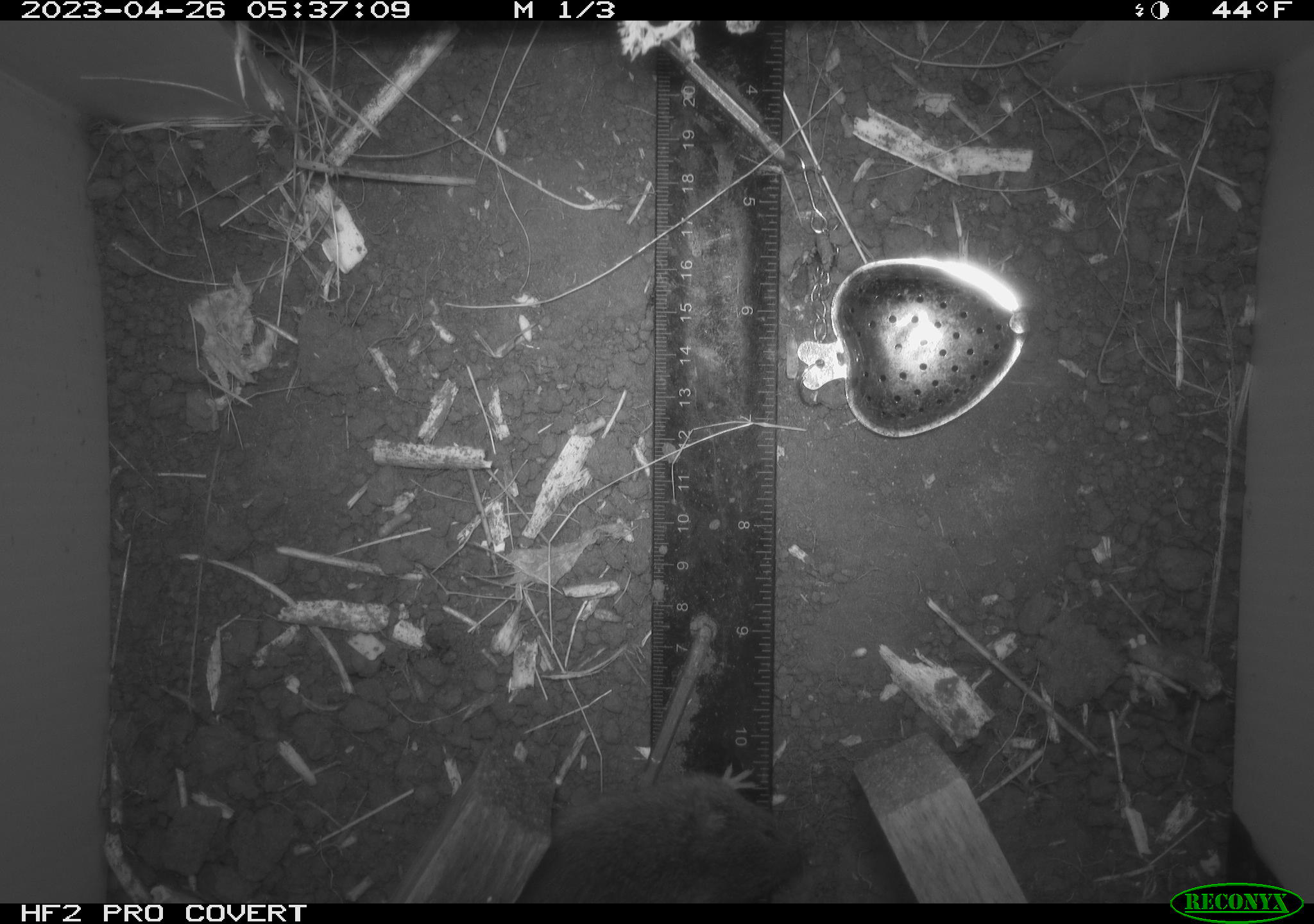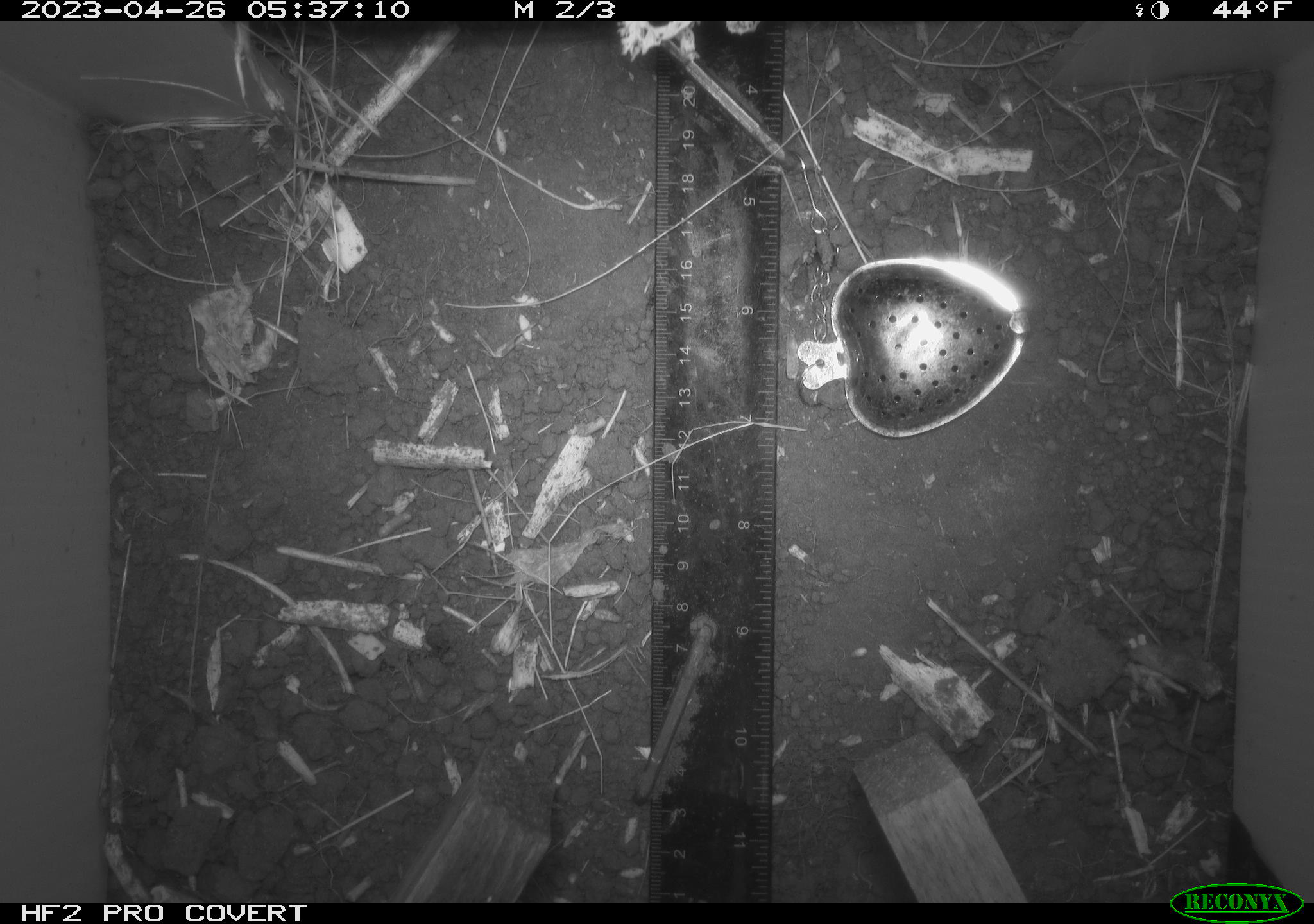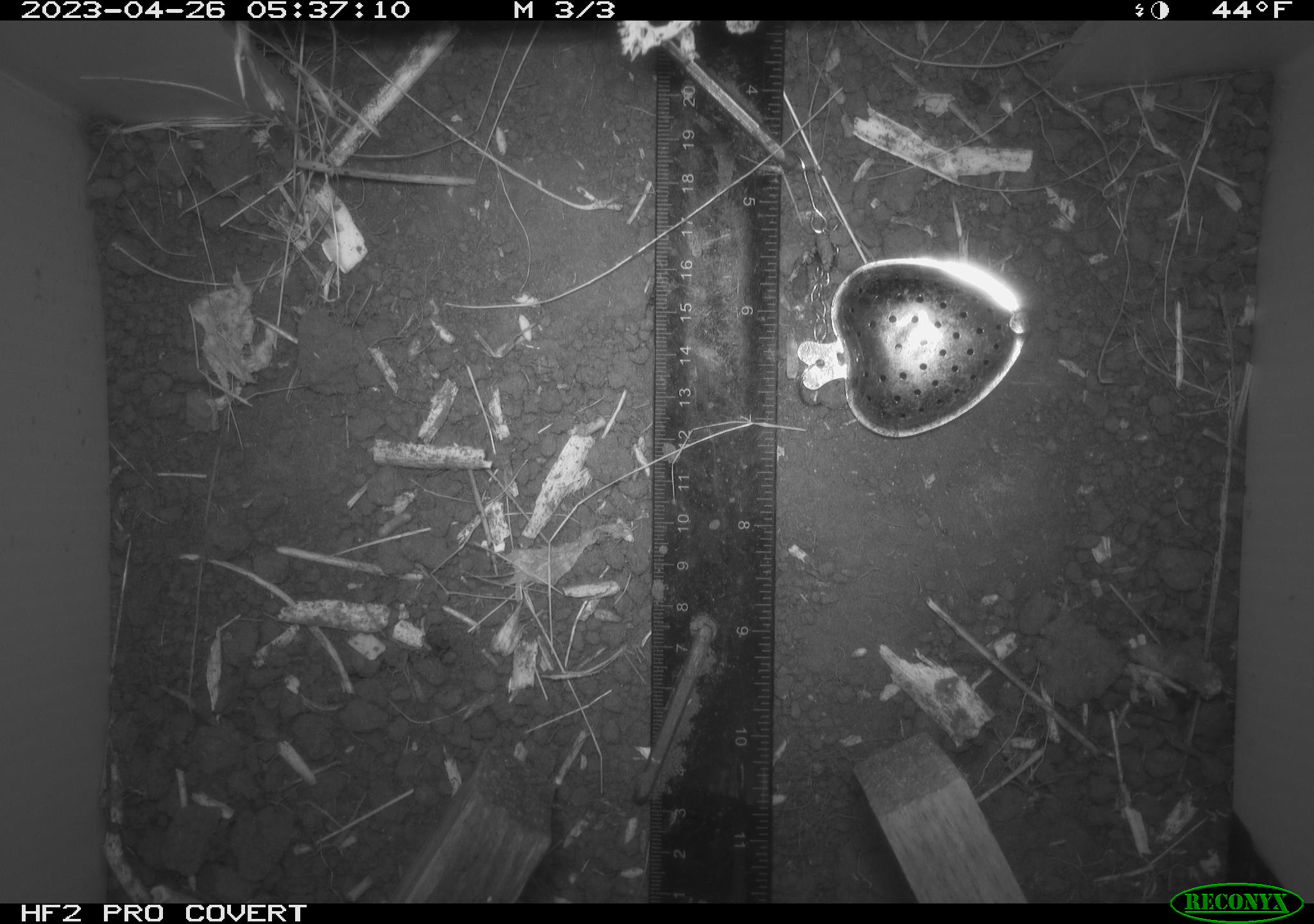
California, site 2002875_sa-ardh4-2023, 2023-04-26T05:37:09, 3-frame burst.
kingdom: Animalia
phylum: Chordata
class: Mammalia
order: Rodentia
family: Cricetidae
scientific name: Arvicolinae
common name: voles, lemmings, and muskrats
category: arvicolinae subfamily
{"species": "arvicolinae subfamily (voles, lemmings, and muskrats) (Arvicolinae)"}